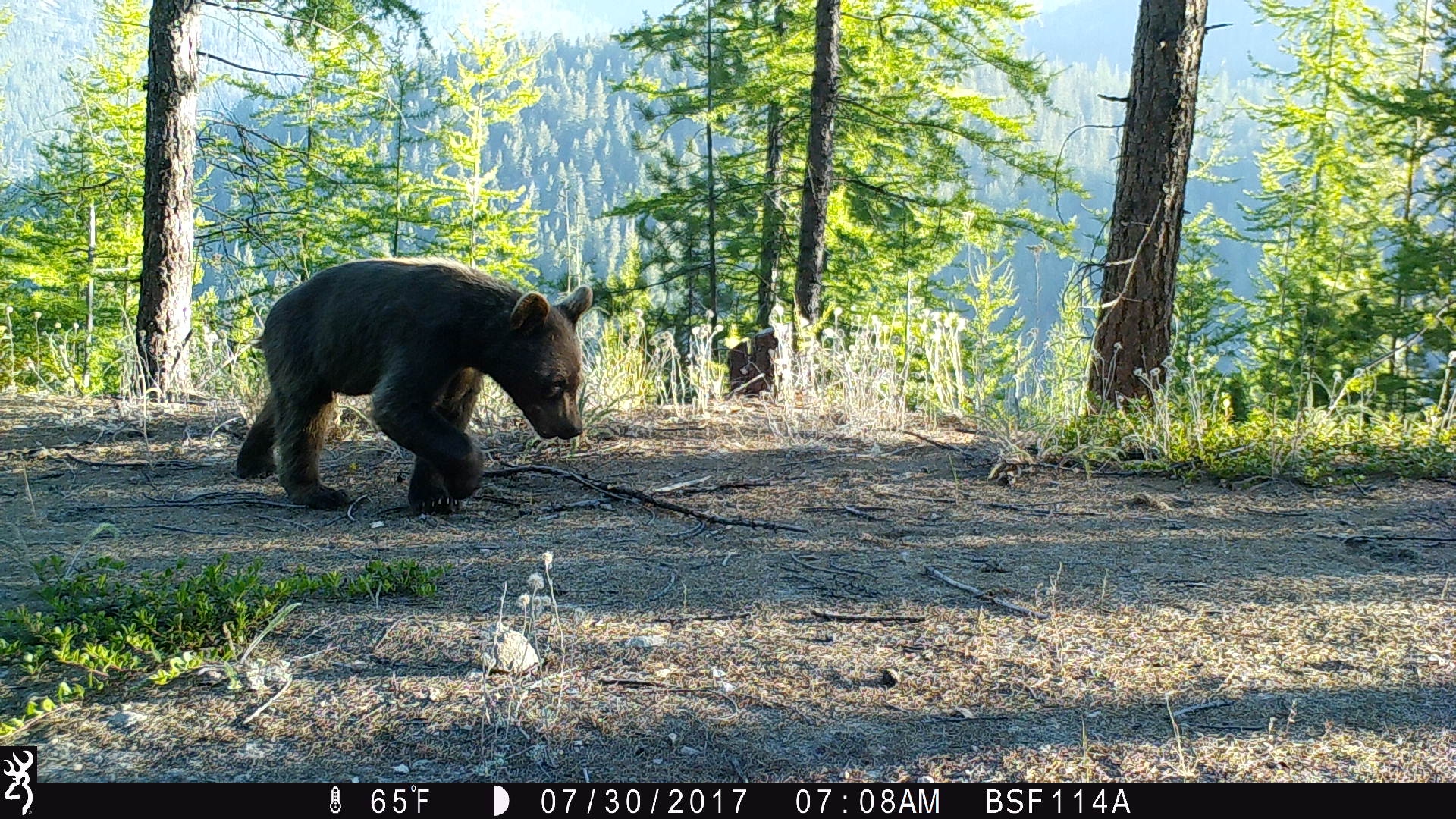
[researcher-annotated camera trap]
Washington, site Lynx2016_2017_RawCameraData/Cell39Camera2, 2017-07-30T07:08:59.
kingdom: Animalia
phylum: Chordata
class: Mammalia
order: Carnivora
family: Ursidae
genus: Ursus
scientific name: Ursus americanus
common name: american black bear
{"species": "Ursus americanus (american black bear)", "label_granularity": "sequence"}